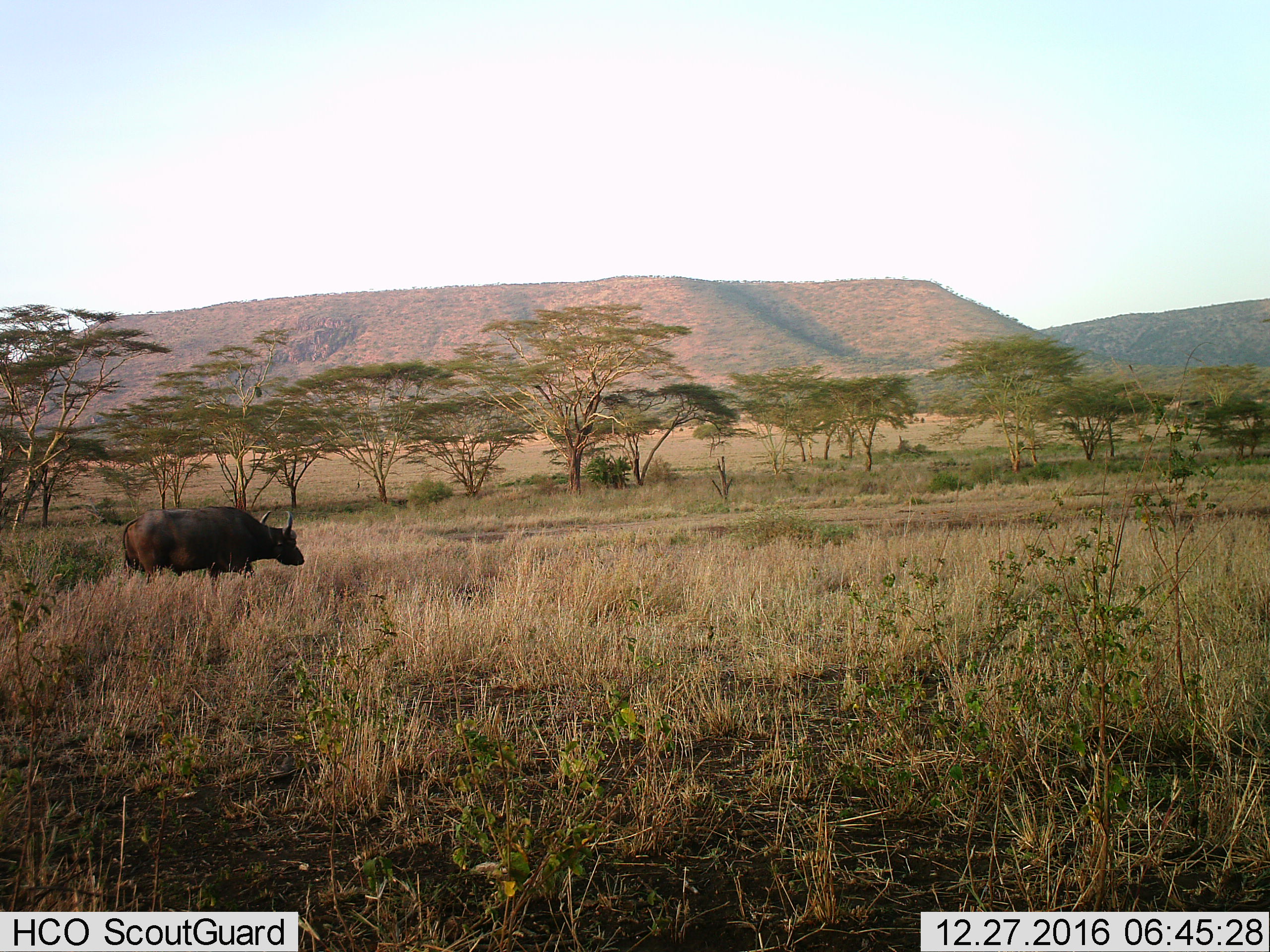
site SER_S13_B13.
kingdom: Animalia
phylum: Chordata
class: Mammalia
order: Artiodactyla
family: Bovidae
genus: Syncerus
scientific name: Syncerus caffer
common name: african buffalo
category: buffalo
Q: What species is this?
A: Buffalo (african buffalo) (Syncerus caffer).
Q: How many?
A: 1.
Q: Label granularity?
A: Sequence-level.